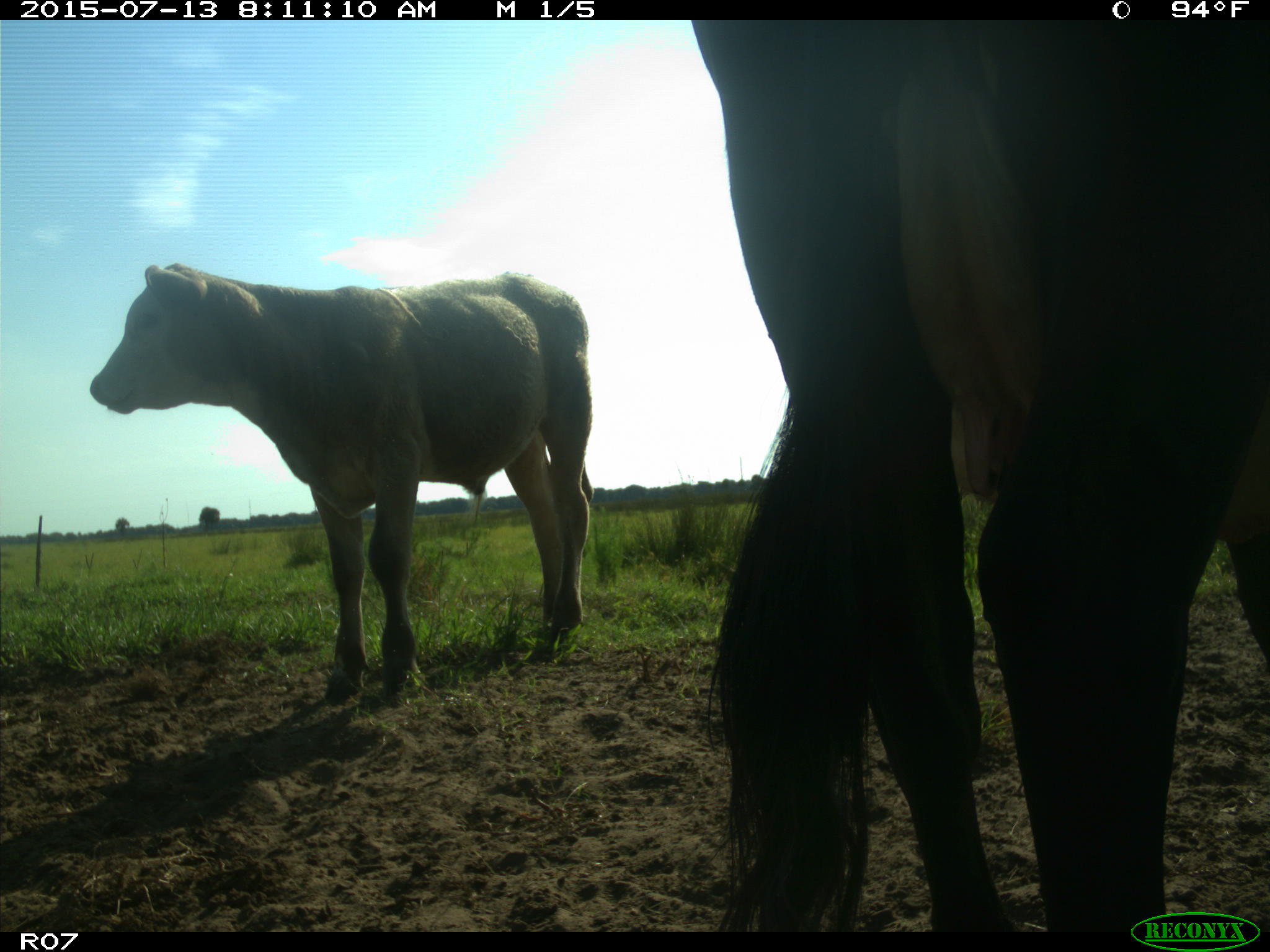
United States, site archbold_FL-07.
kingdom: Animalia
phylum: Chordata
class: Mammalia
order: Artiodactyla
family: Bovidae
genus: Bos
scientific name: Bos taurus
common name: domestic cow